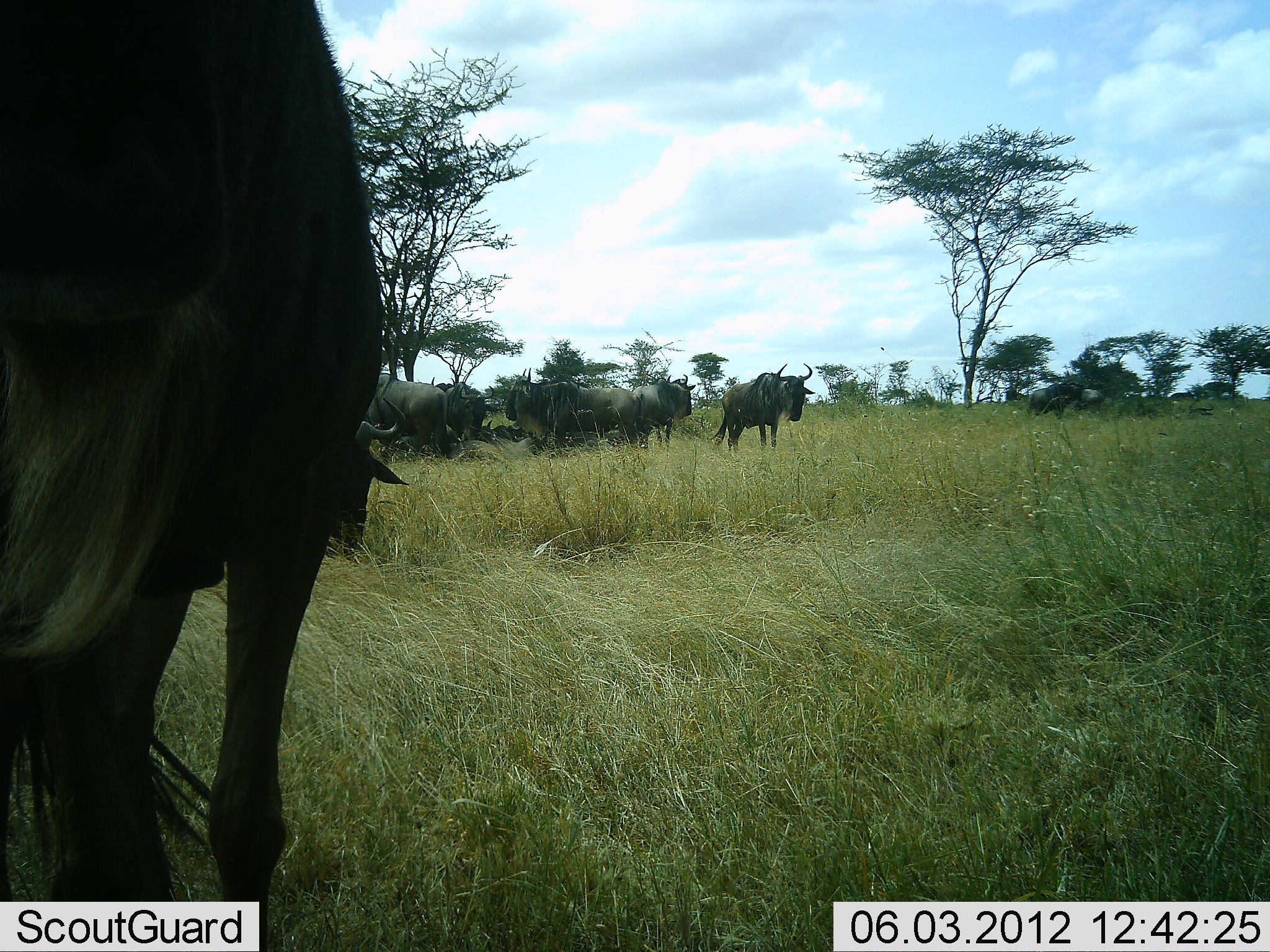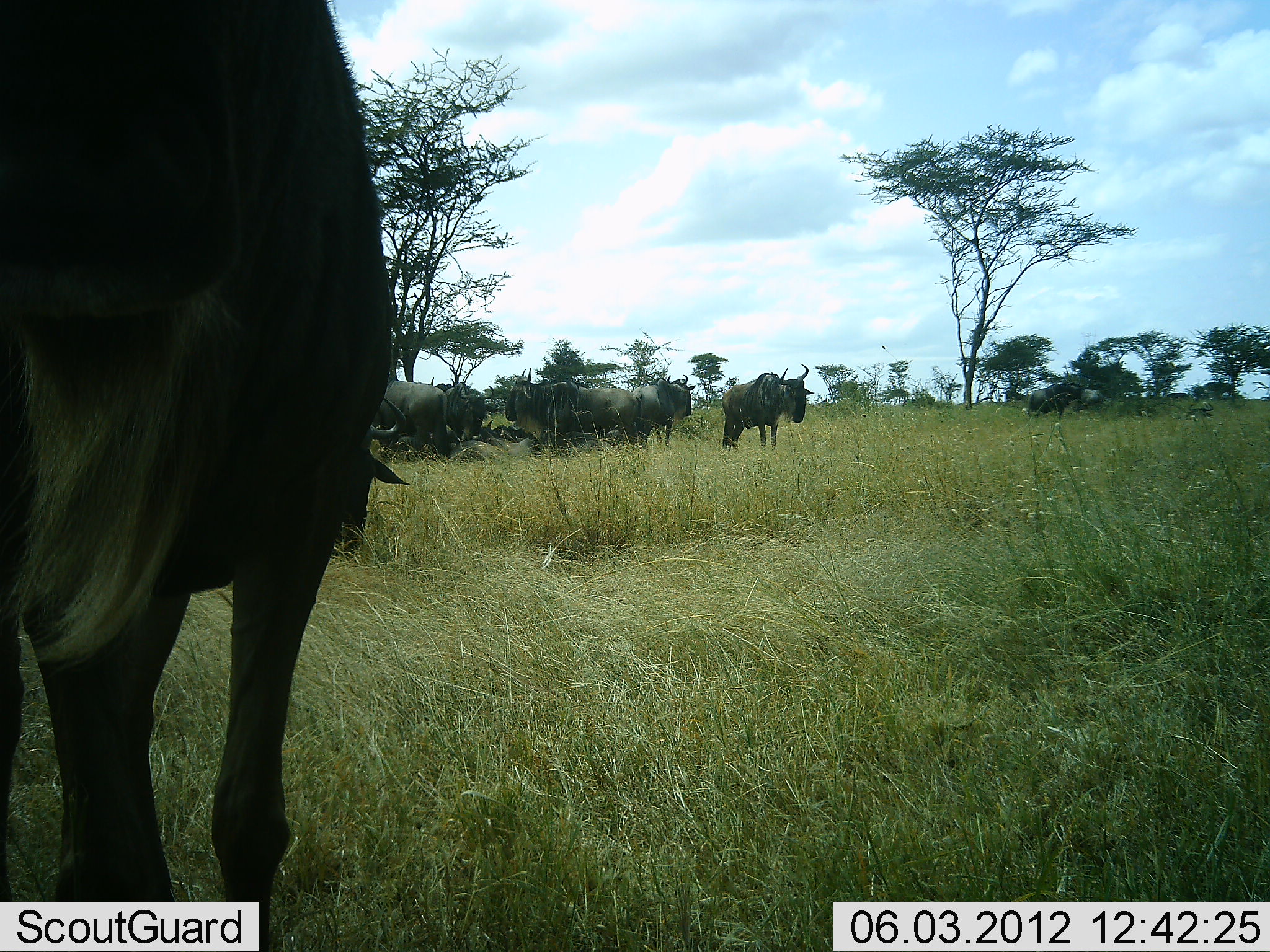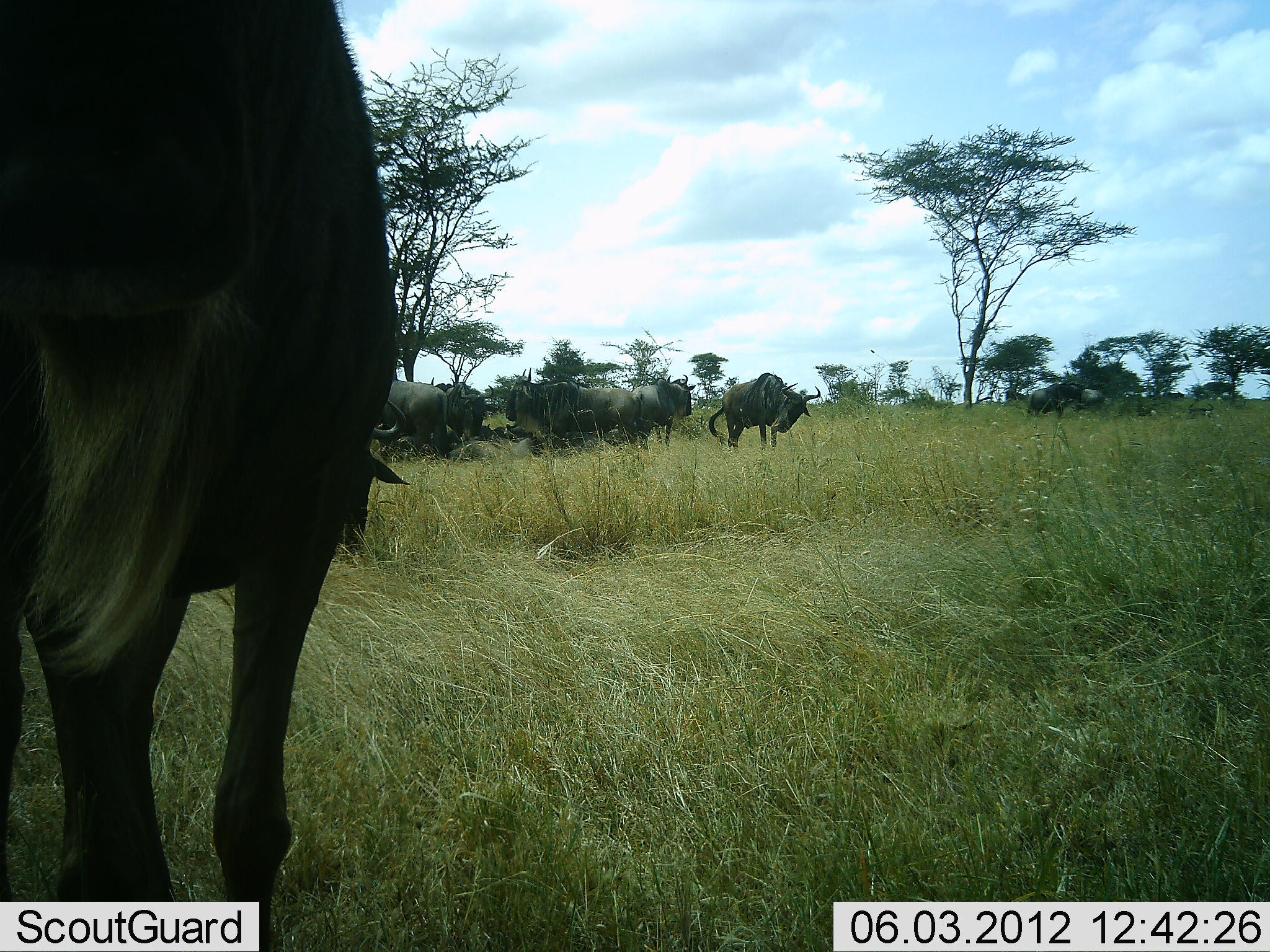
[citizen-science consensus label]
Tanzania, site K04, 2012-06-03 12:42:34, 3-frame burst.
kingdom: Animalia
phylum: Chordata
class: Mammalia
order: Artiodactyla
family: Bovidae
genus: Connochaetes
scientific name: Connochaetes taurinus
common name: blue wildebeest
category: wildebeest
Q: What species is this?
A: Wildebeest (blue wildebeest) (Connochaetes taurinus).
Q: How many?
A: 7.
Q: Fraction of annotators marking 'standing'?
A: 100%.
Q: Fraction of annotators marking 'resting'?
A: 30%.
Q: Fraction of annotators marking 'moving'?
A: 10%.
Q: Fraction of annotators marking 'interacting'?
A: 0%.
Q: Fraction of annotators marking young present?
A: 0%.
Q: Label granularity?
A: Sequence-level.